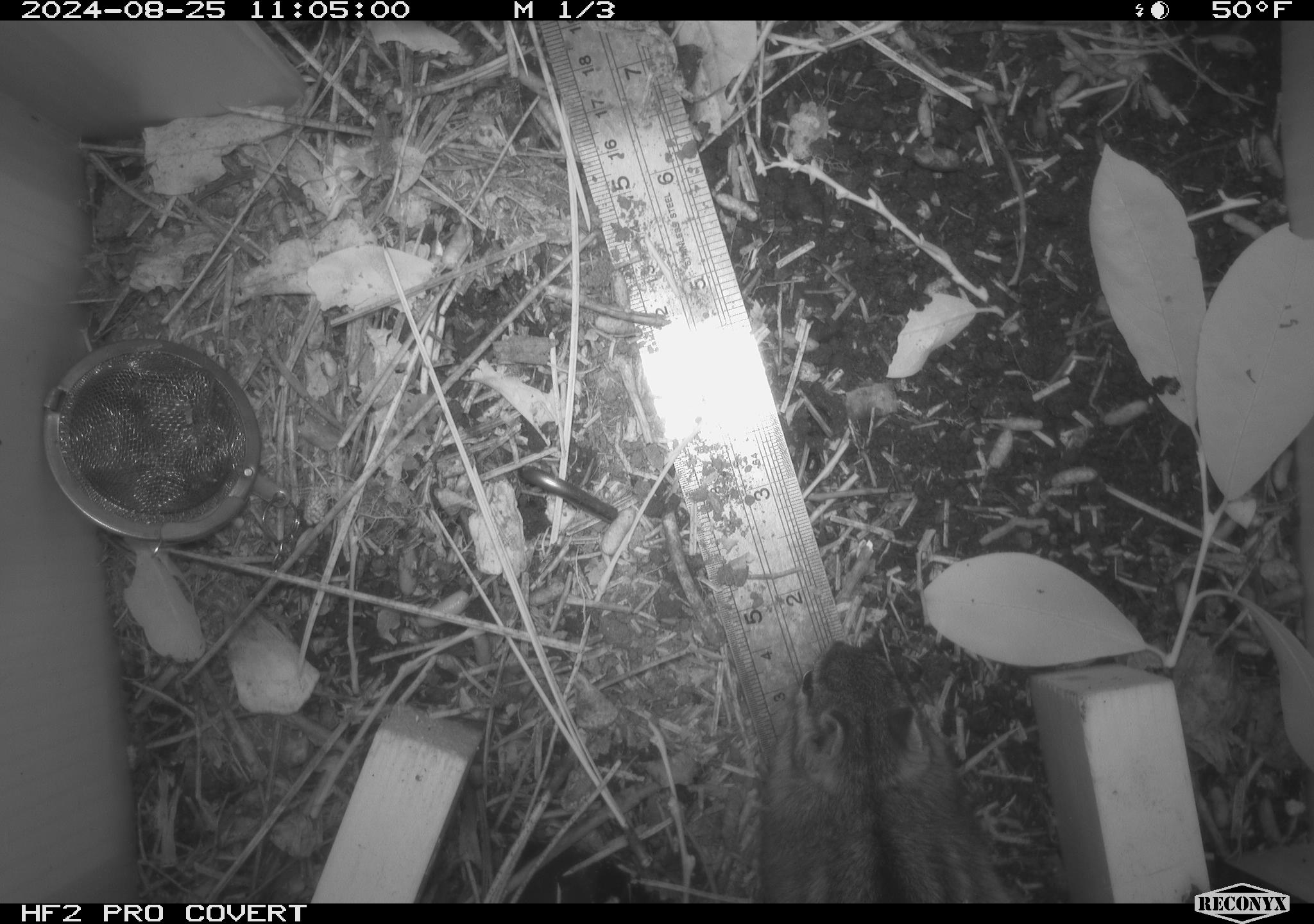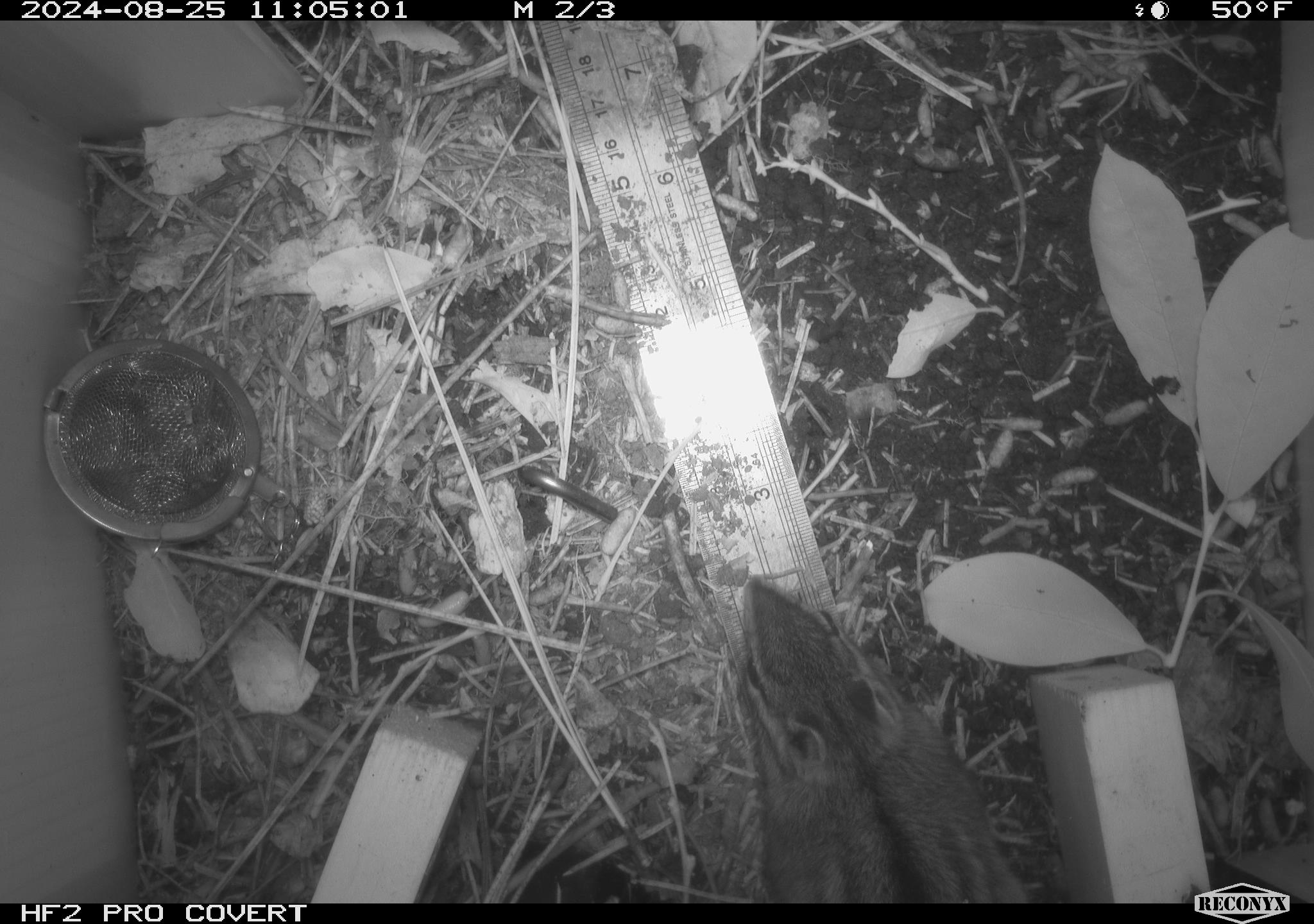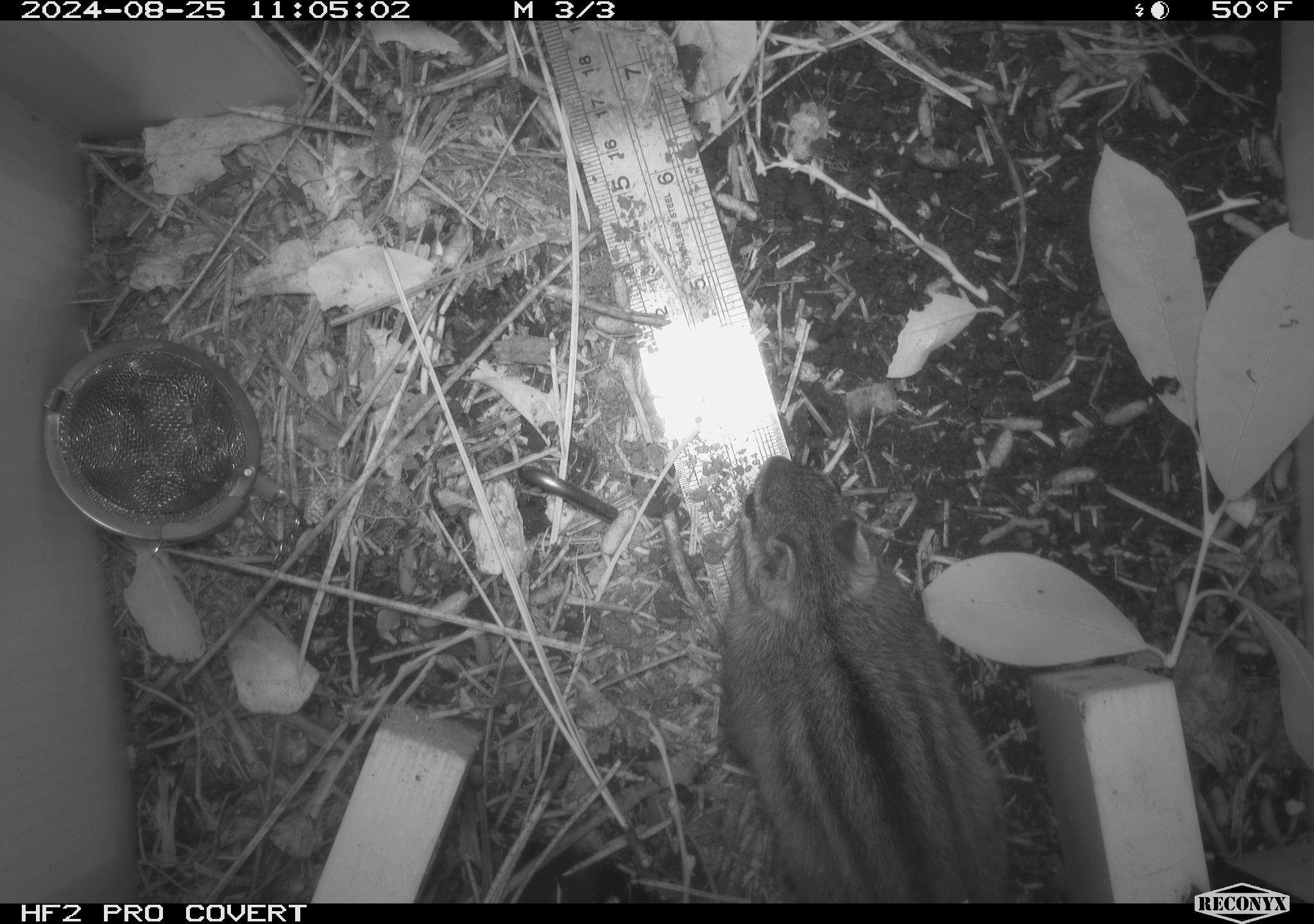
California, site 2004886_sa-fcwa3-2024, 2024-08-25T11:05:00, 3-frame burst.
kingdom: Animalia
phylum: Chordata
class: Mammalia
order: Rodentia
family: Sciuridae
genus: Neotamias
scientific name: Neotamias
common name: western chipmunks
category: neotamias species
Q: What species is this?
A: Neotamias species (western chipmunks) (Neotamias).